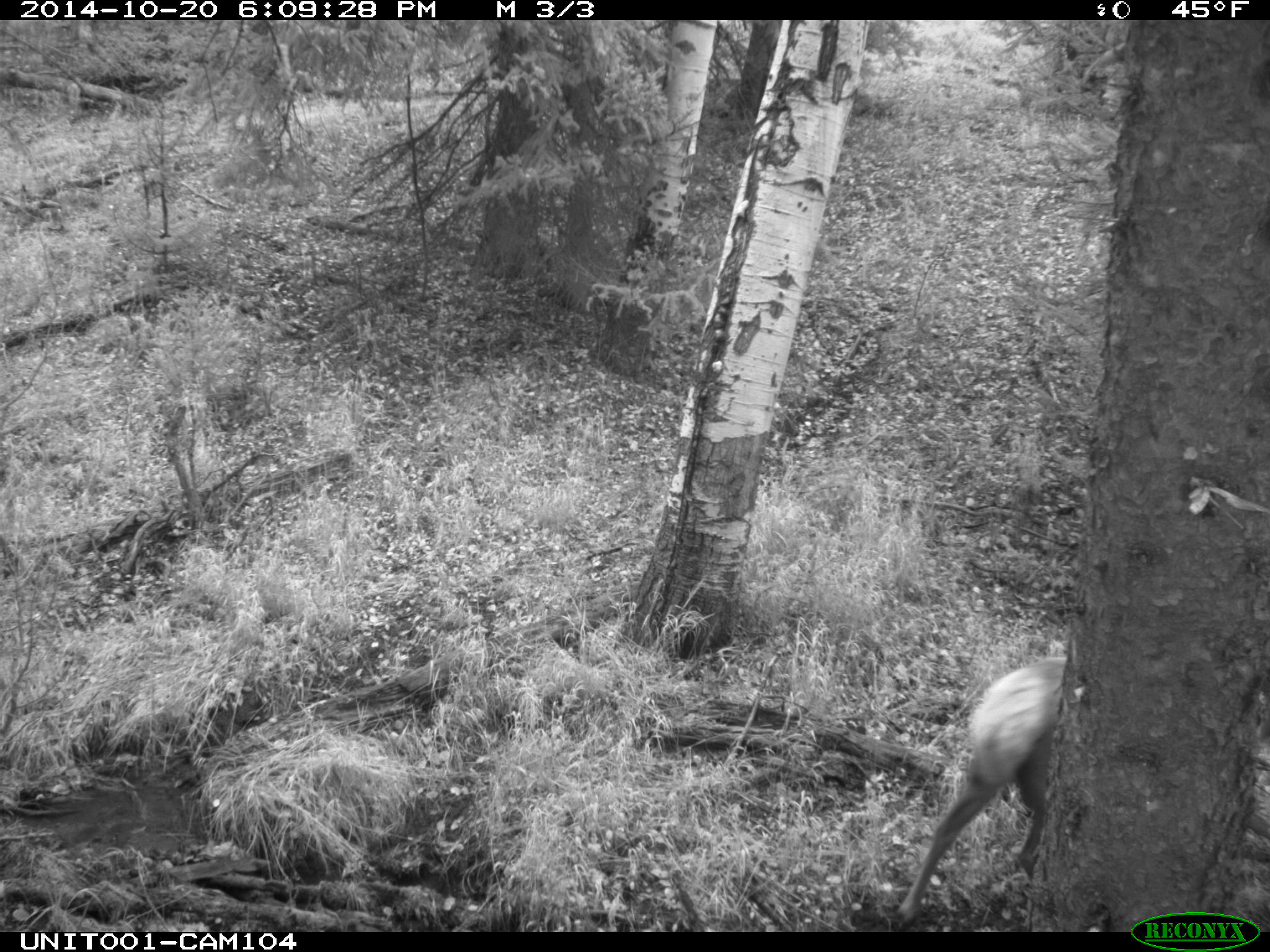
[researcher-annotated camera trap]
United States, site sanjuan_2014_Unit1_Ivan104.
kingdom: Animalia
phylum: Chordata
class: Mammalia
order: Artiodactyla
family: Cervidae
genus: Cervus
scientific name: Cervus elaphus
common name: red deer